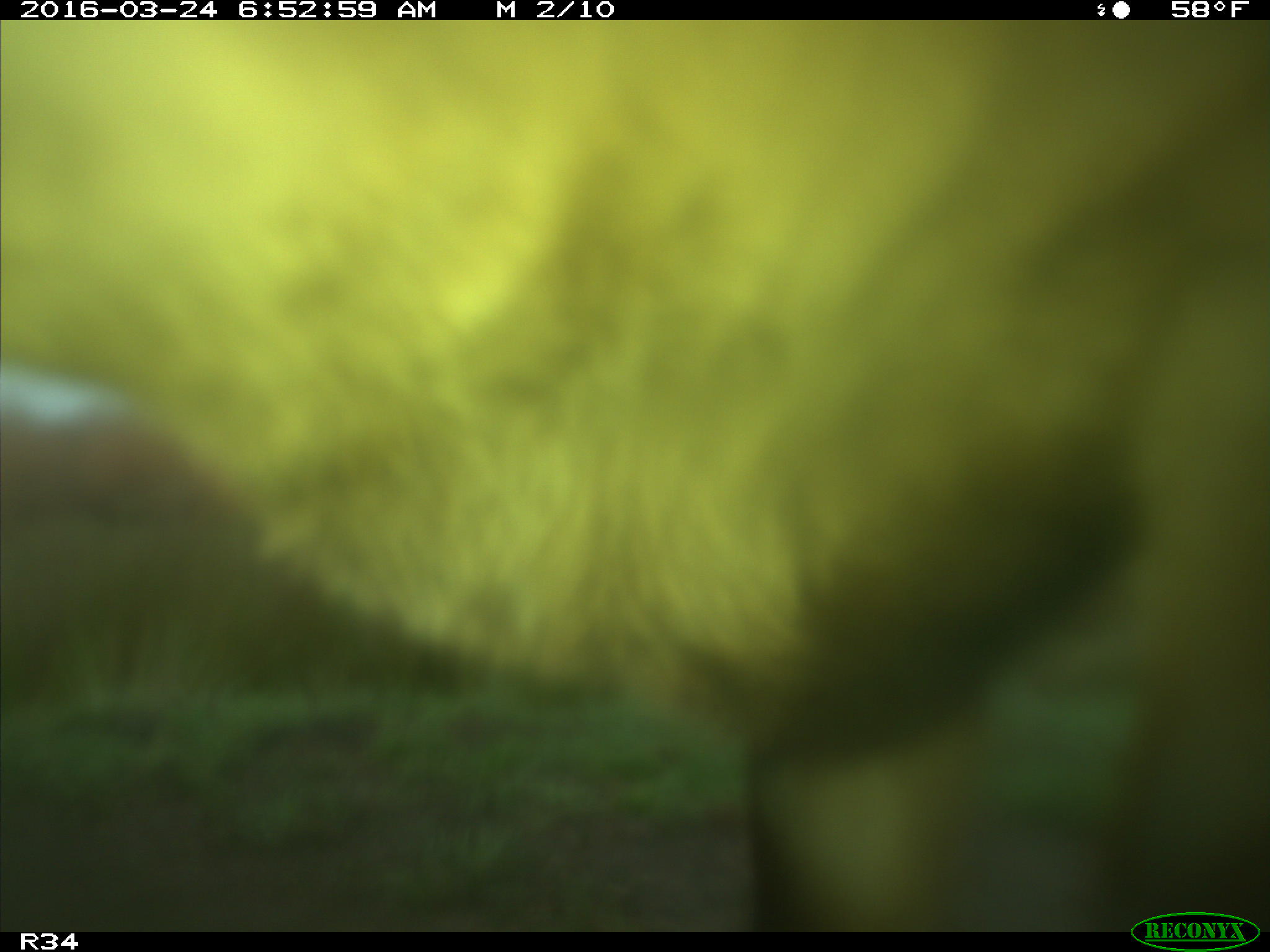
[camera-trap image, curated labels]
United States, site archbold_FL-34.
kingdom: Animalia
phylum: Chordata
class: Mammalia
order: Artiodactyla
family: Bovidae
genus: Bos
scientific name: Bos taurus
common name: domestic cow